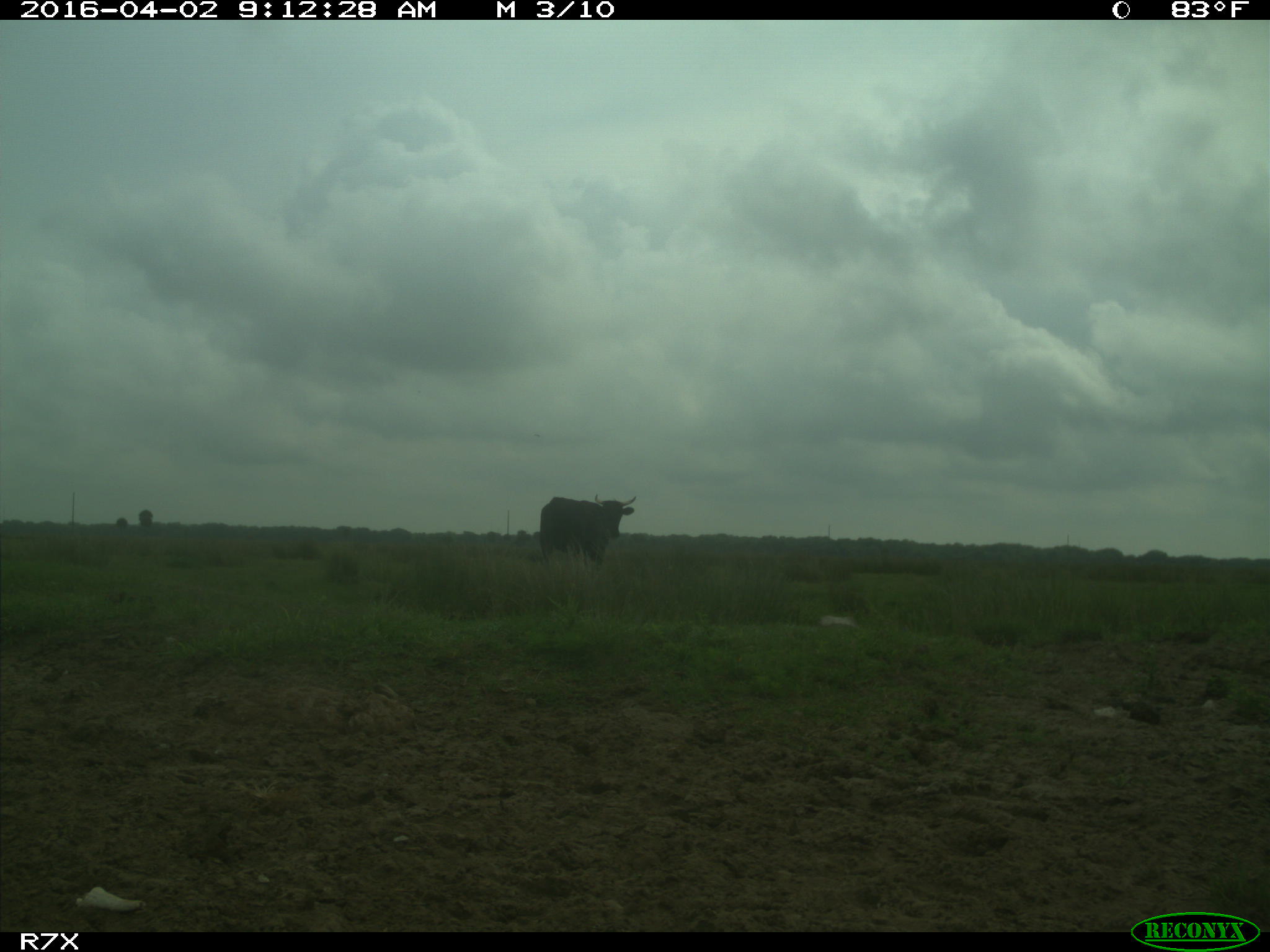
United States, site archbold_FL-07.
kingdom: Animalia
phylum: Chordata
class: Mammalia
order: Artiodactyla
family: Bovidae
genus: Bos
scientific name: Bos taurus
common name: domestic cow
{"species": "Bos taurus (domestic cow)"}